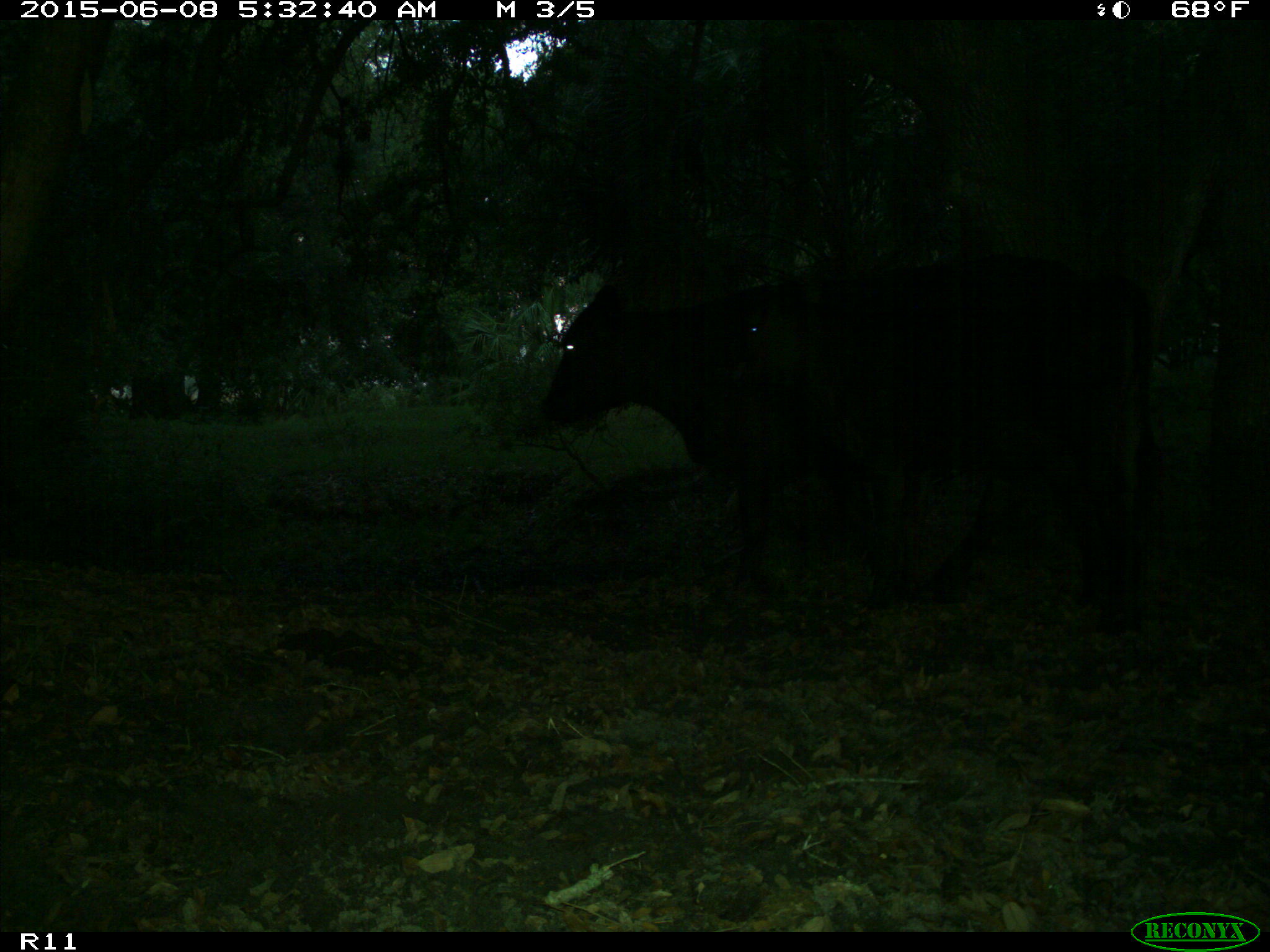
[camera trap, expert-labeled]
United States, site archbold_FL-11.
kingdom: Animalia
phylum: Chordata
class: Mammalia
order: Artiodactyla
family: Bovidae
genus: Bos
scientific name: Bos taurus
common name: domestic cow